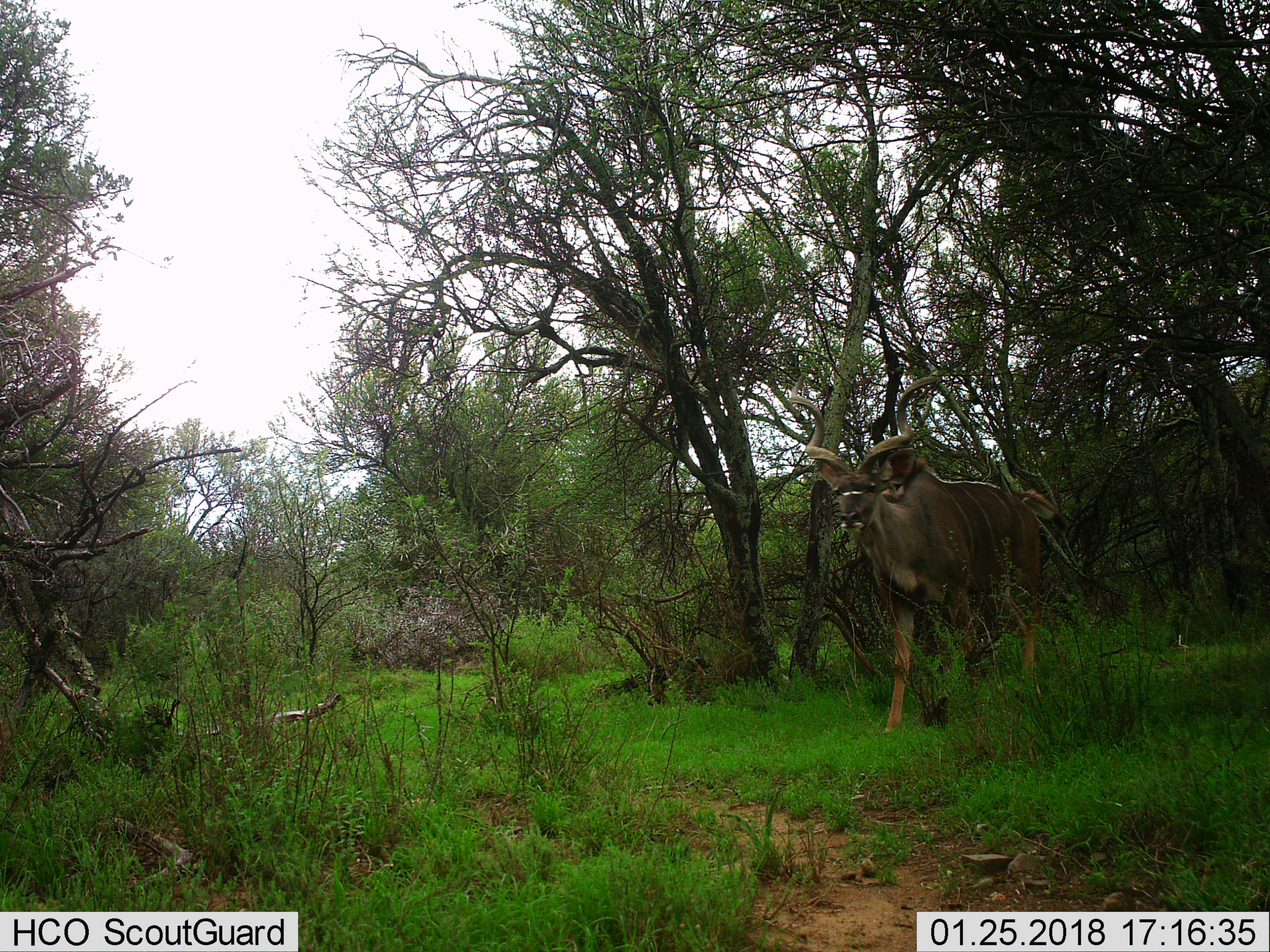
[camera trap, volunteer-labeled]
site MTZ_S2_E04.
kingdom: Animalia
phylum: Chordata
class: Mammalia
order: Artiodactyla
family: Bovidae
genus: Tragelaphus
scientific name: Tragelaphus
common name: kudu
Kudu (Tragelaphus), count 1. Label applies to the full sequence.